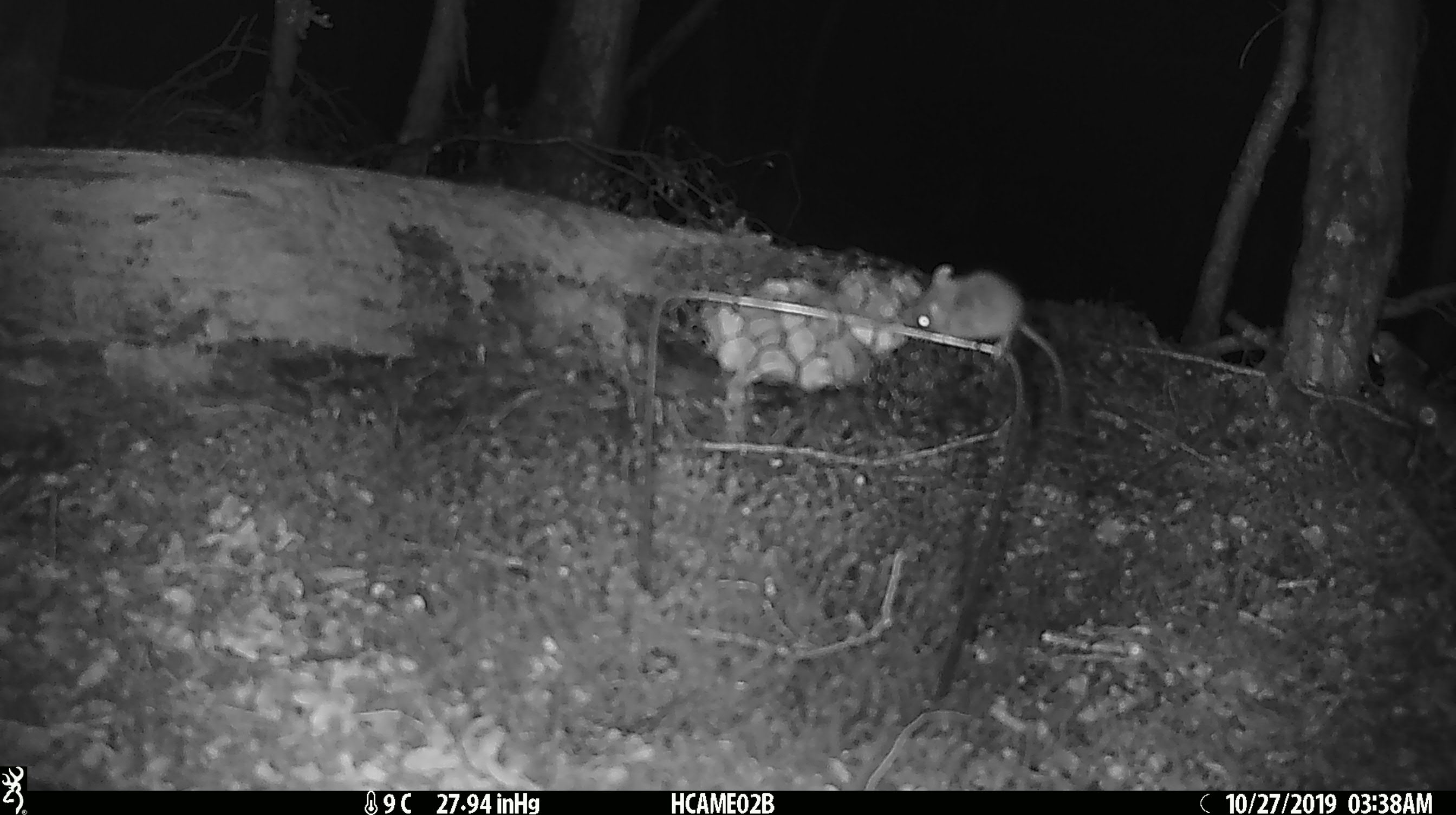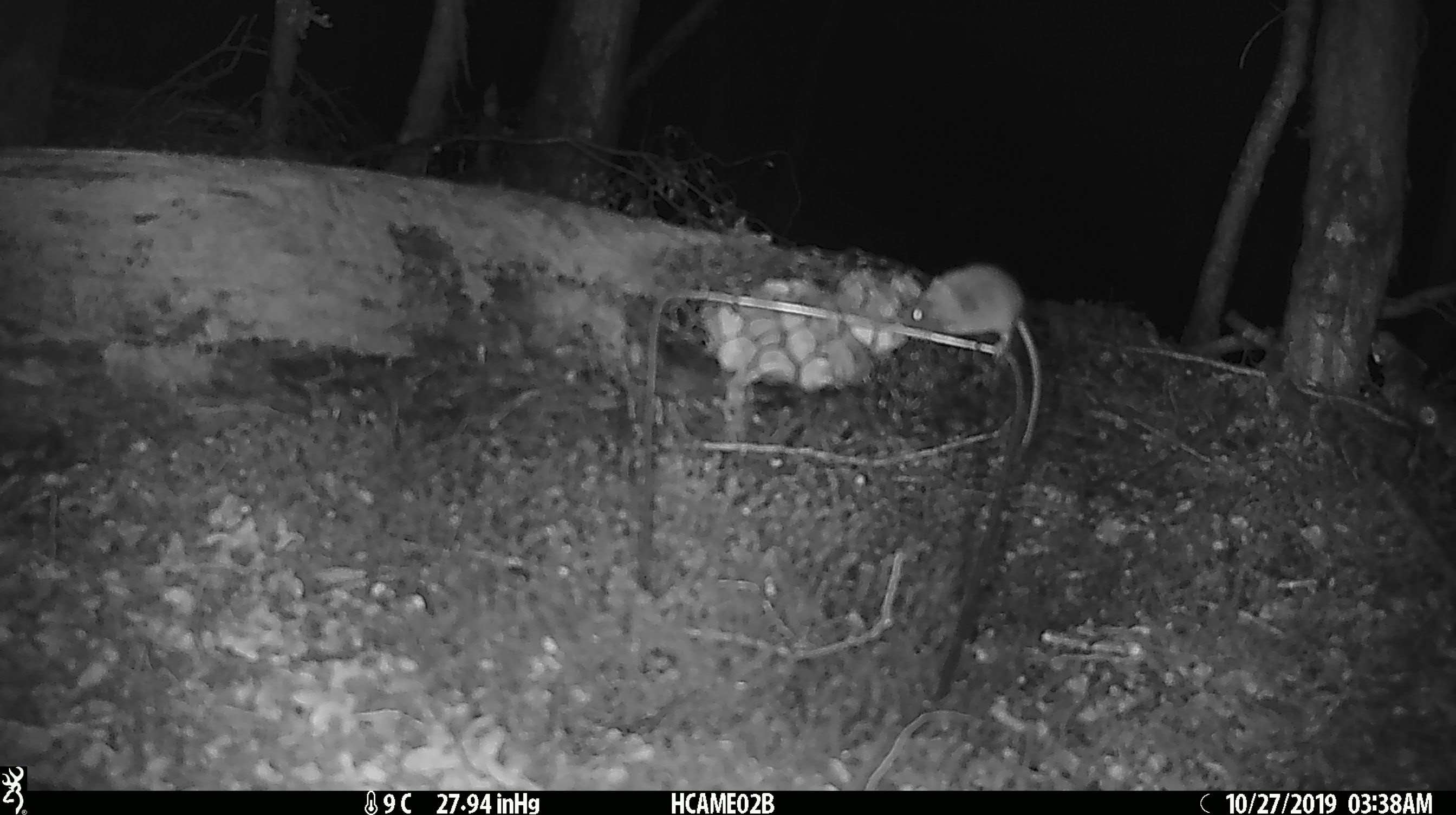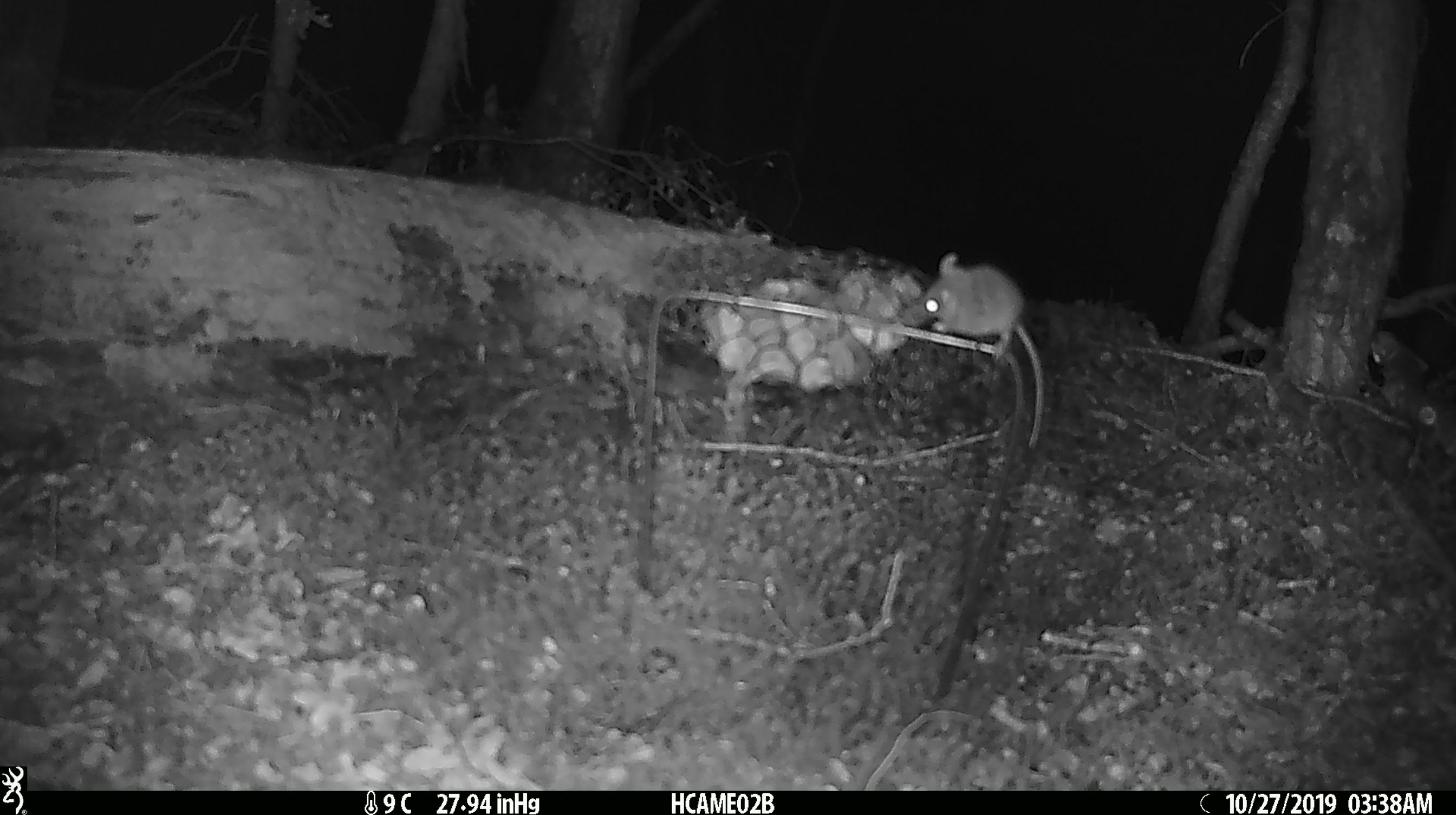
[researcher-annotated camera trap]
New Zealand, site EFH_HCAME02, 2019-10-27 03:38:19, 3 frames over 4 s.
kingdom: Animalia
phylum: Chordata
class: Mammalia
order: Rodentia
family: Muridae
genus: Mus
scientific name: Mus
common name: mouse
Mouse (Mus).